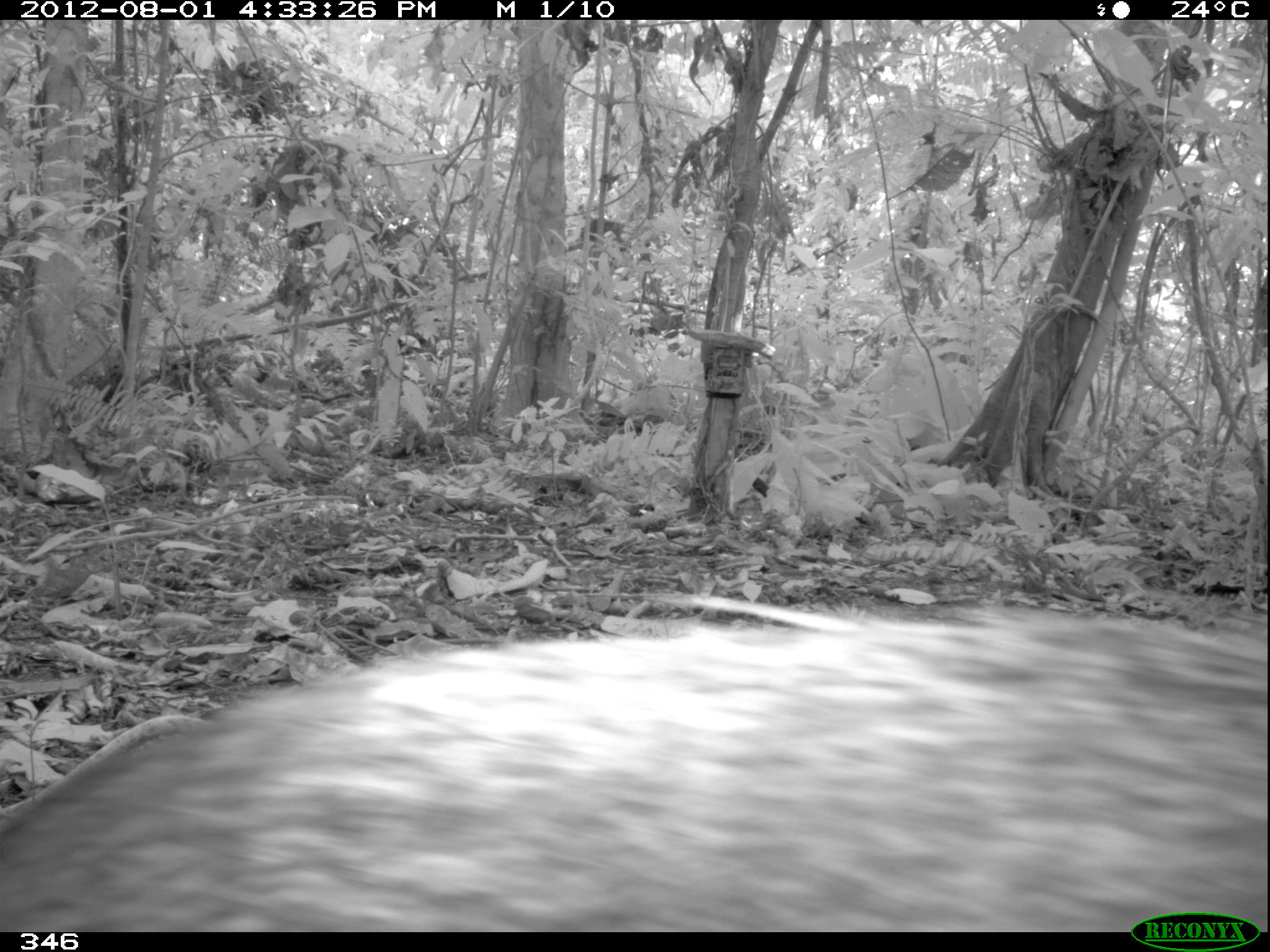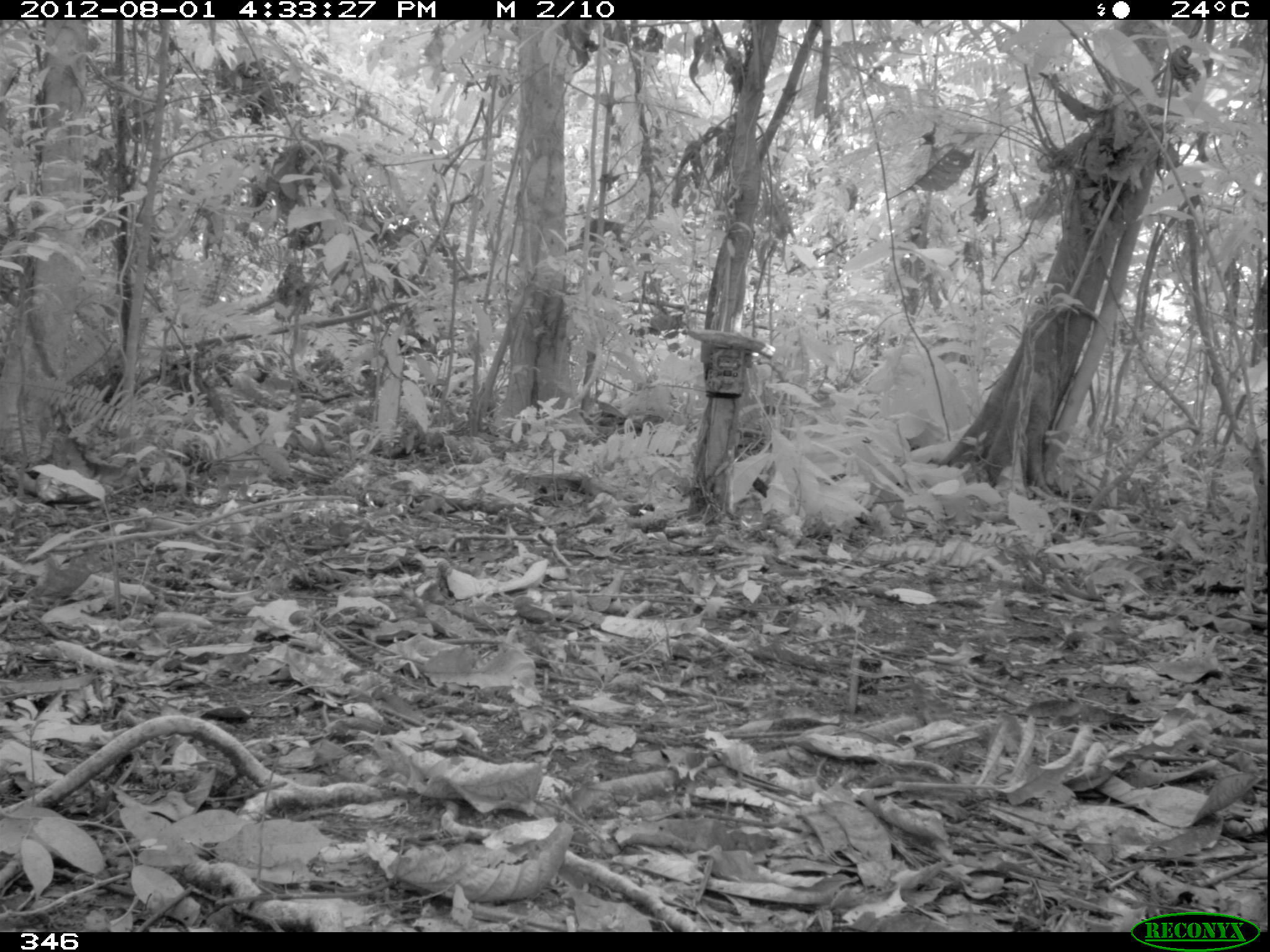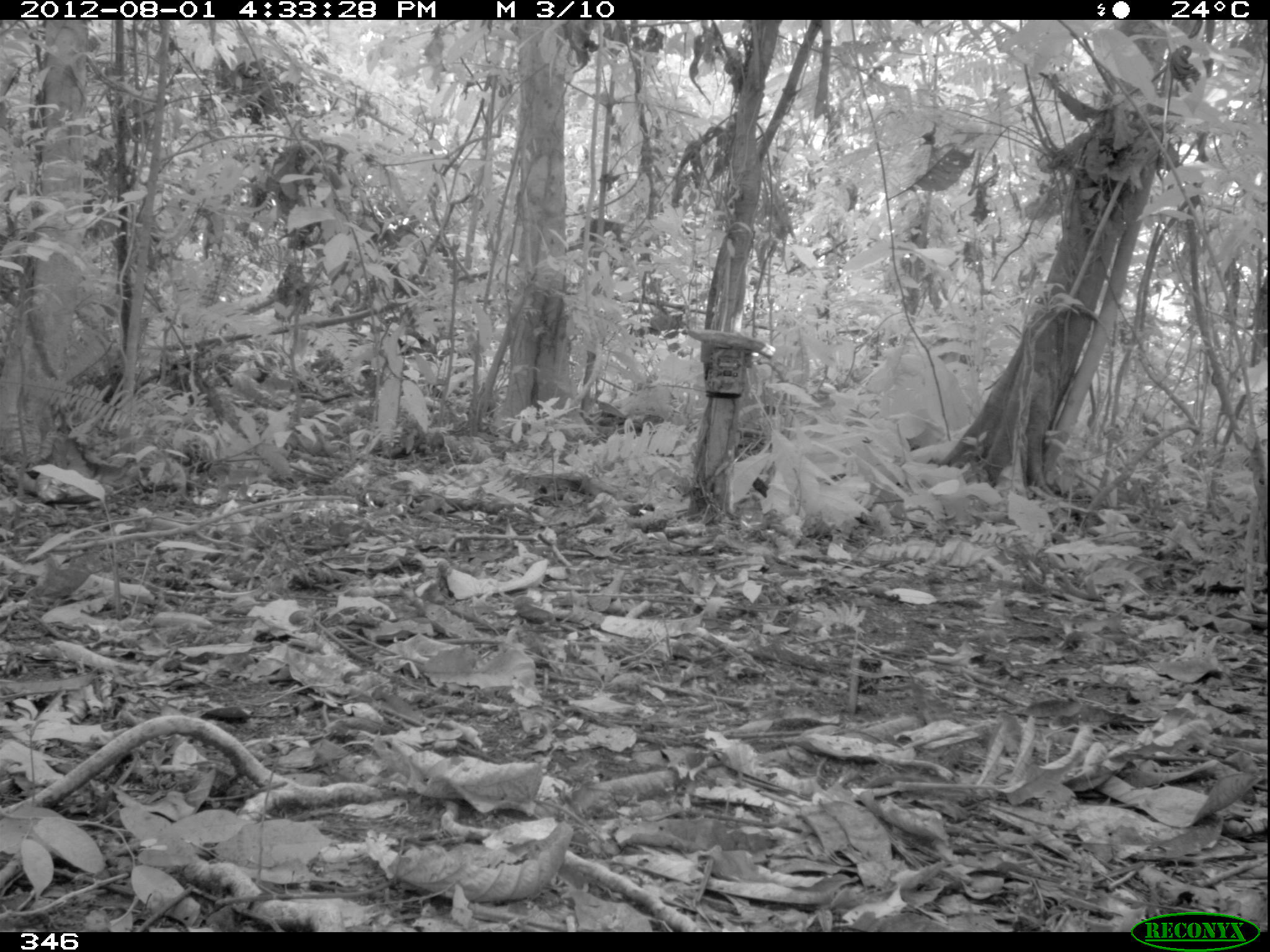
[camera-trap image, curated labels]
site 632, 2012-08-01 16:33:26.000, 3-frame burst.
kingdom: Animalia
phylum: Chordata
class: Mammalia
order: Artiodactyla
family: Tayassuidae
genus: Pecari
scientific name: Pecari tajacu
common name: collared peccary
Pecari tajacu (collared peccary).